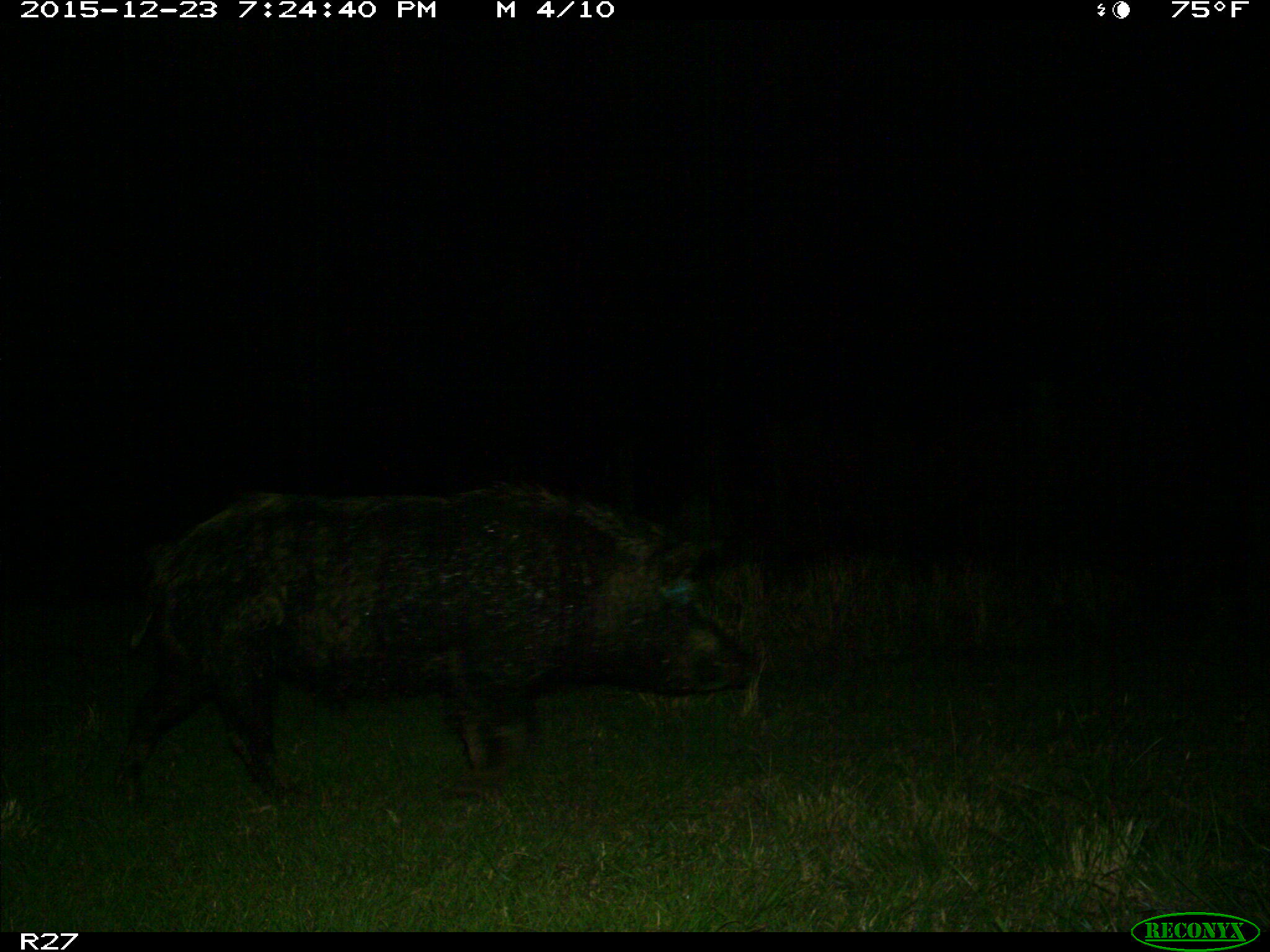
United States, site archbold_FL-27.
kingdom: Animalia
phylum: Chordata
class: Mammalia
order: Artiodactyla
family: Suidae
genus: Sus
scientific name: Sus scrofa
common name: wild boar